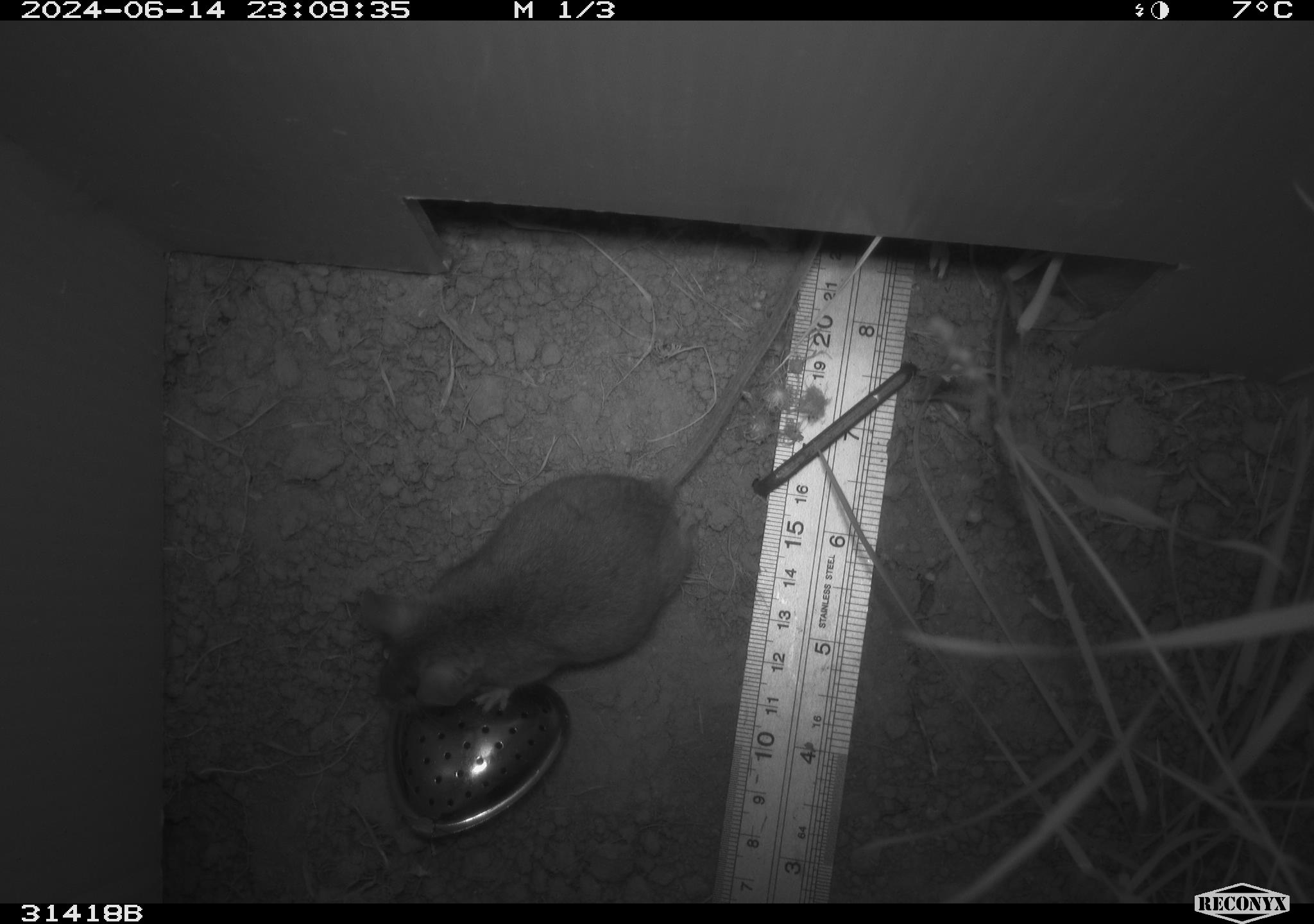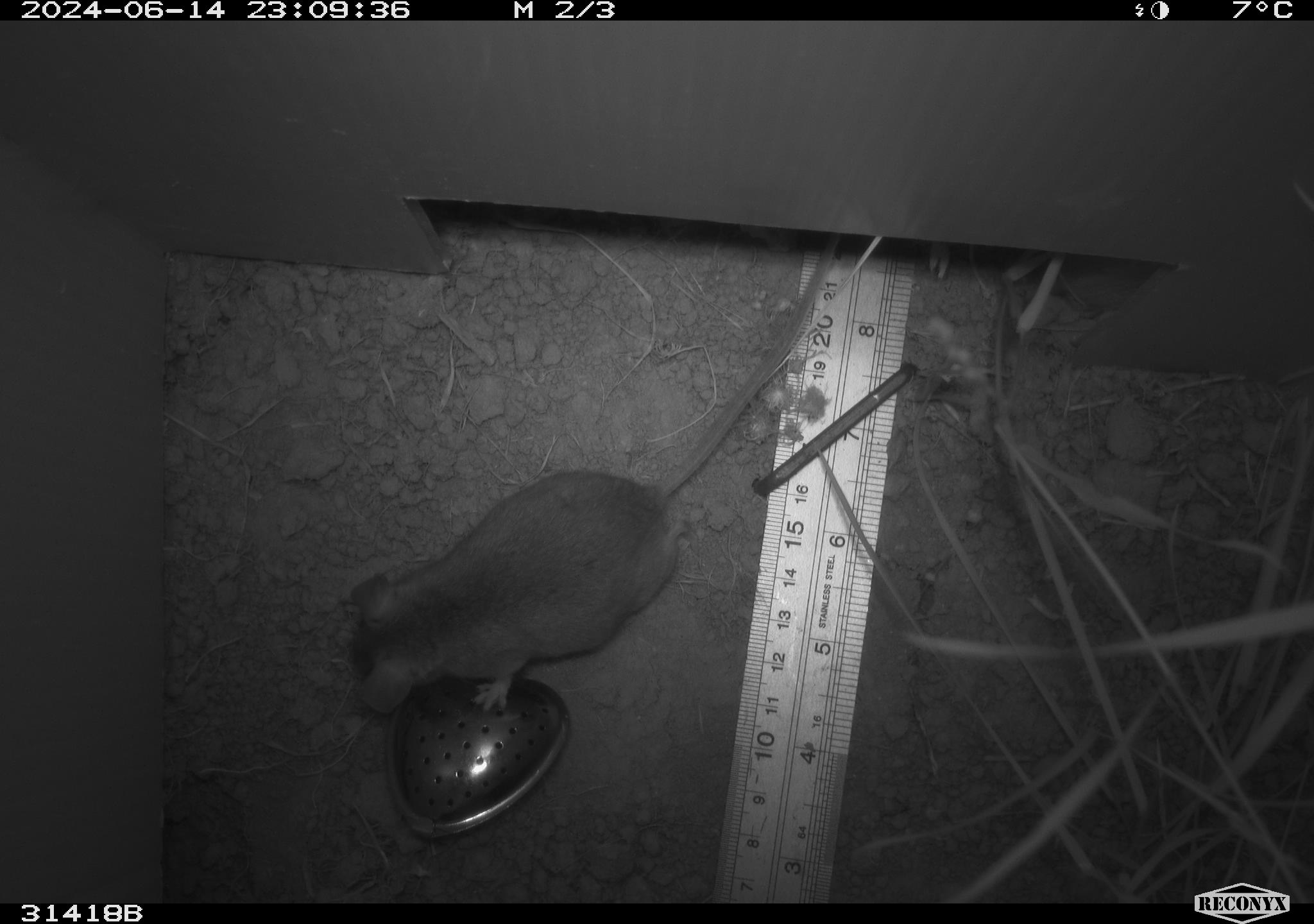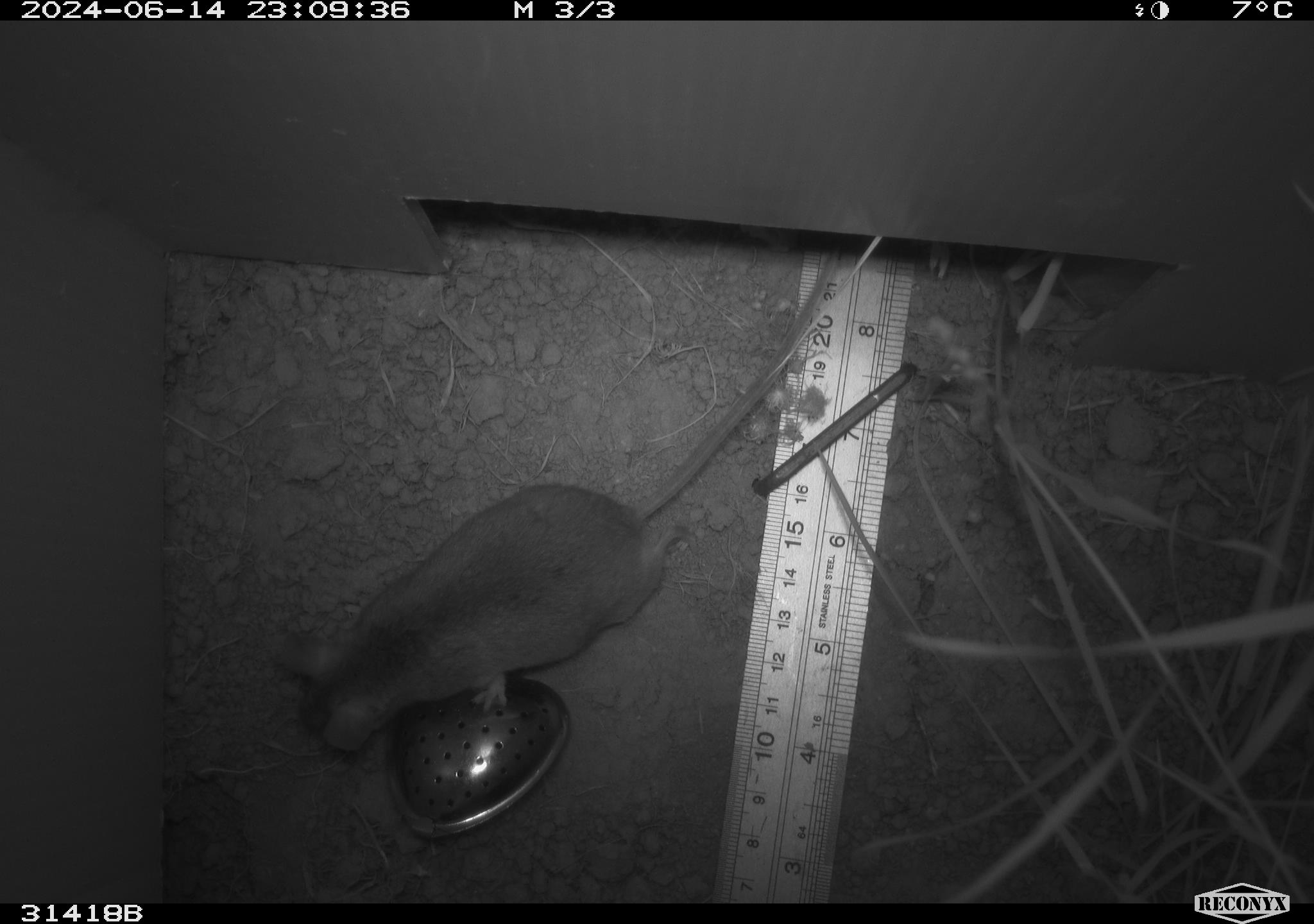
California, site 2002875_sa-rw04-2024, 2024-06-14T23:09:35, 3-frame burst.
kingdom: Animalia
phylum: Chordata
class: Mammalia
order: Rodentia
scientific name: Rodentia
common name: rodent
Rodent (Rodentia).